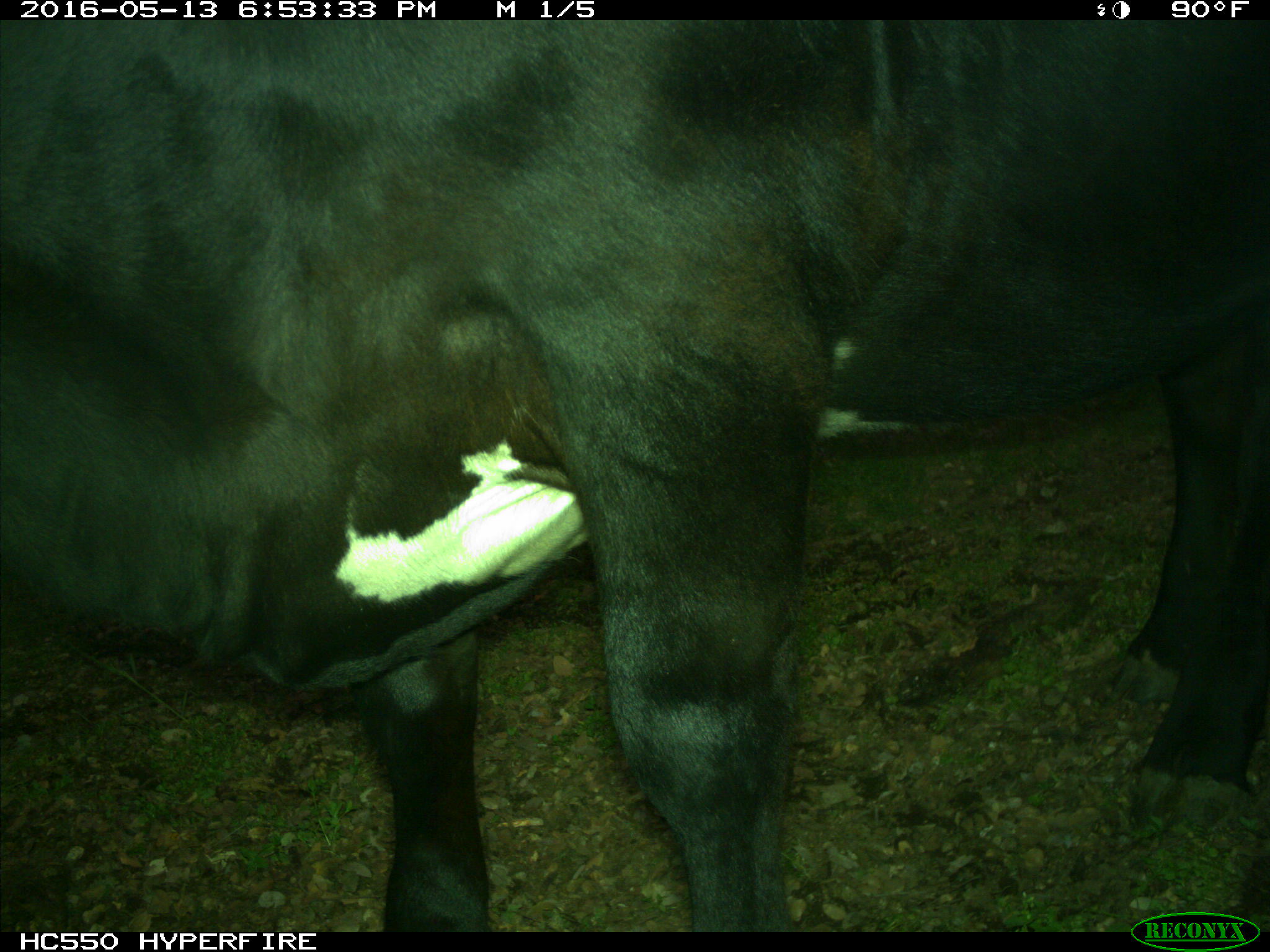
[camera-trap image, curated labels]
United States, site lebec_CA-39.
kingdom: Animalia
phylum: Chordata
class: Mammalia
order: Artiodactyla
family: Bovidae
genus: Bos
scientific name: Bos taurus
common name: domestic cow